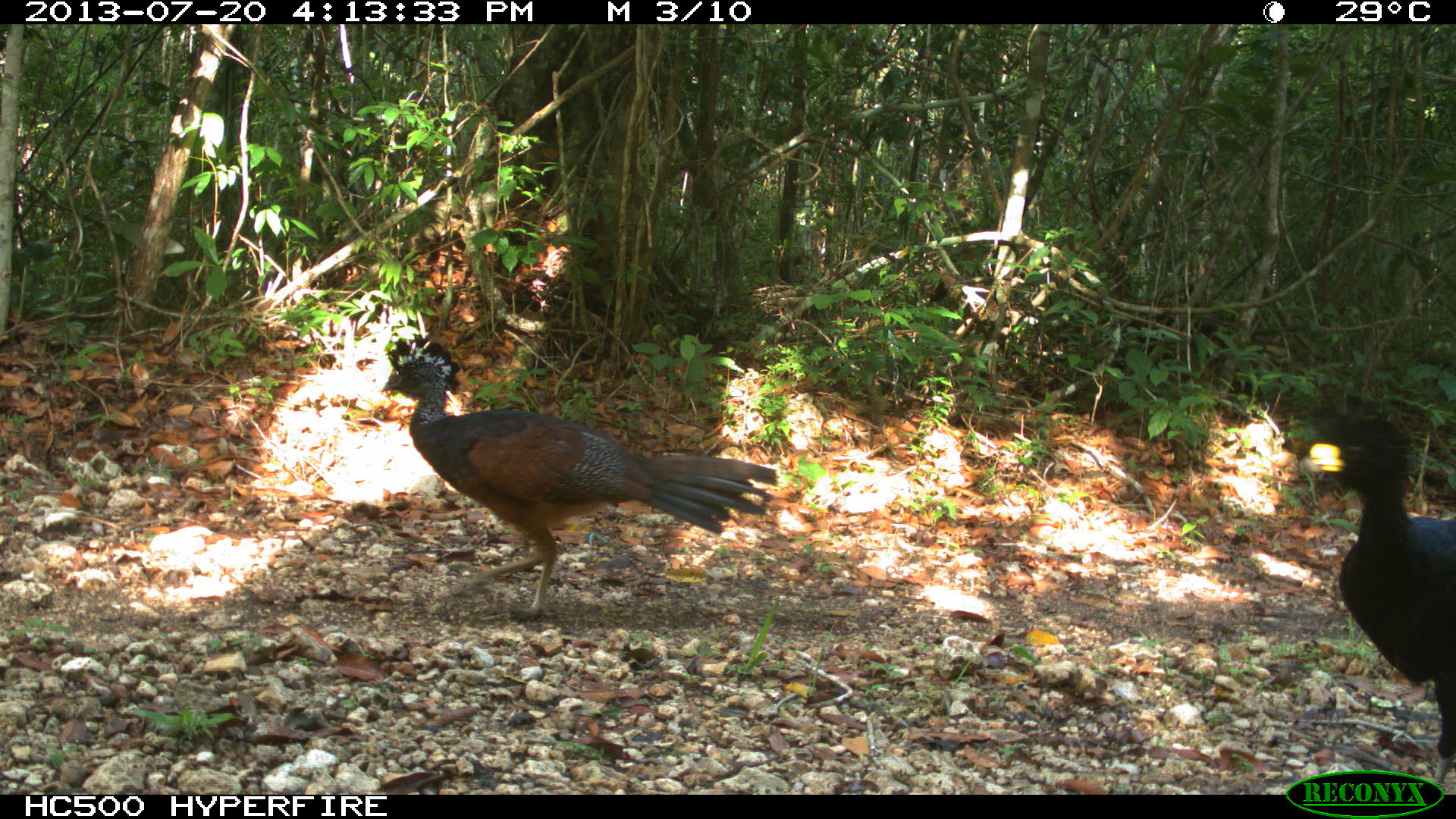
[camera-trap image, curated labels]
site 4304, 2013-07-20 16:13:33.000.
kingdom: Animalia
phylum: Chordata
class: Aves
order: Galliformes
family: Cracidae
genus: Crax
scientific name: Crax rubra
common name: great curassow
Crax rubra (great curassow), count 3.